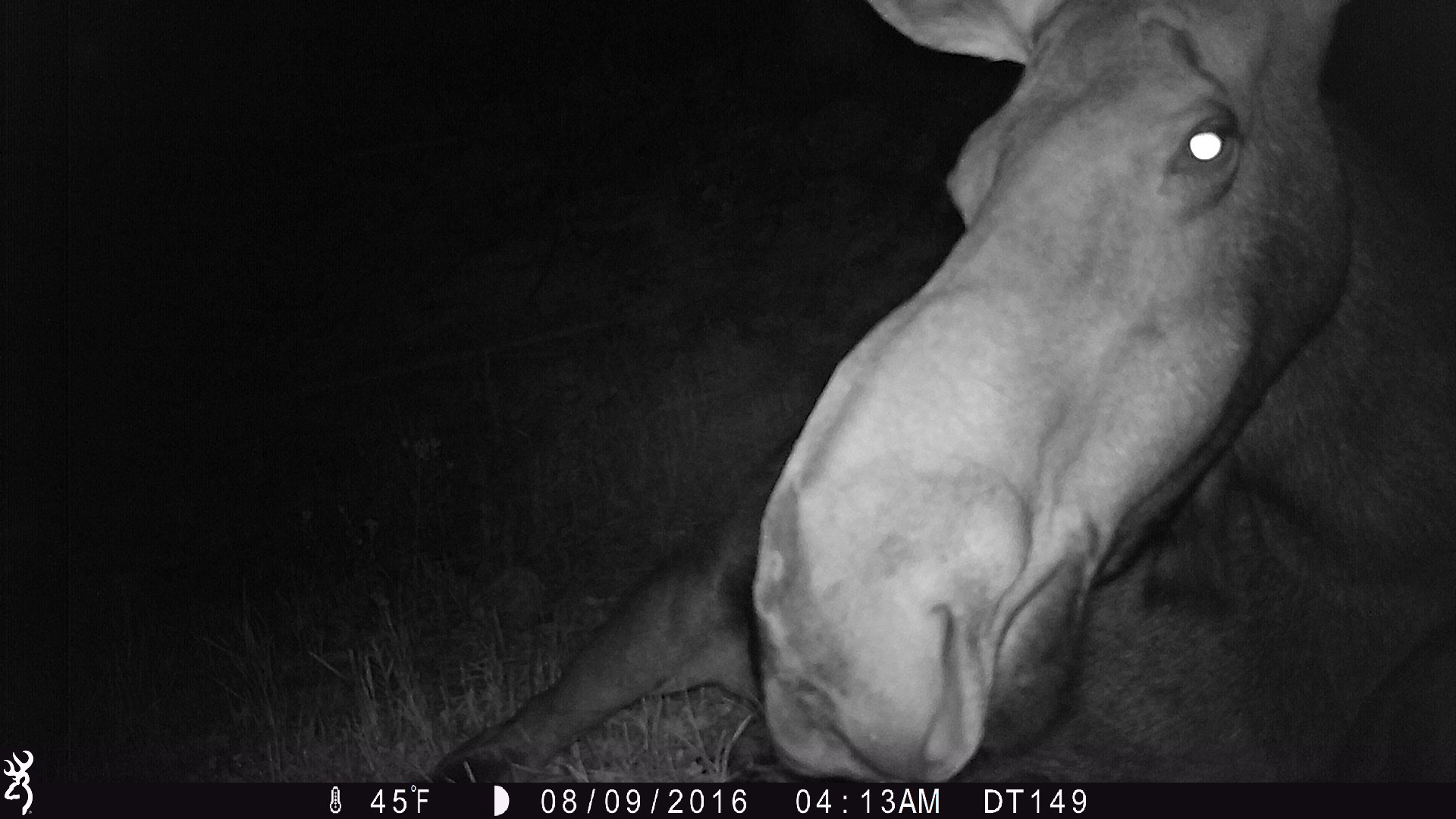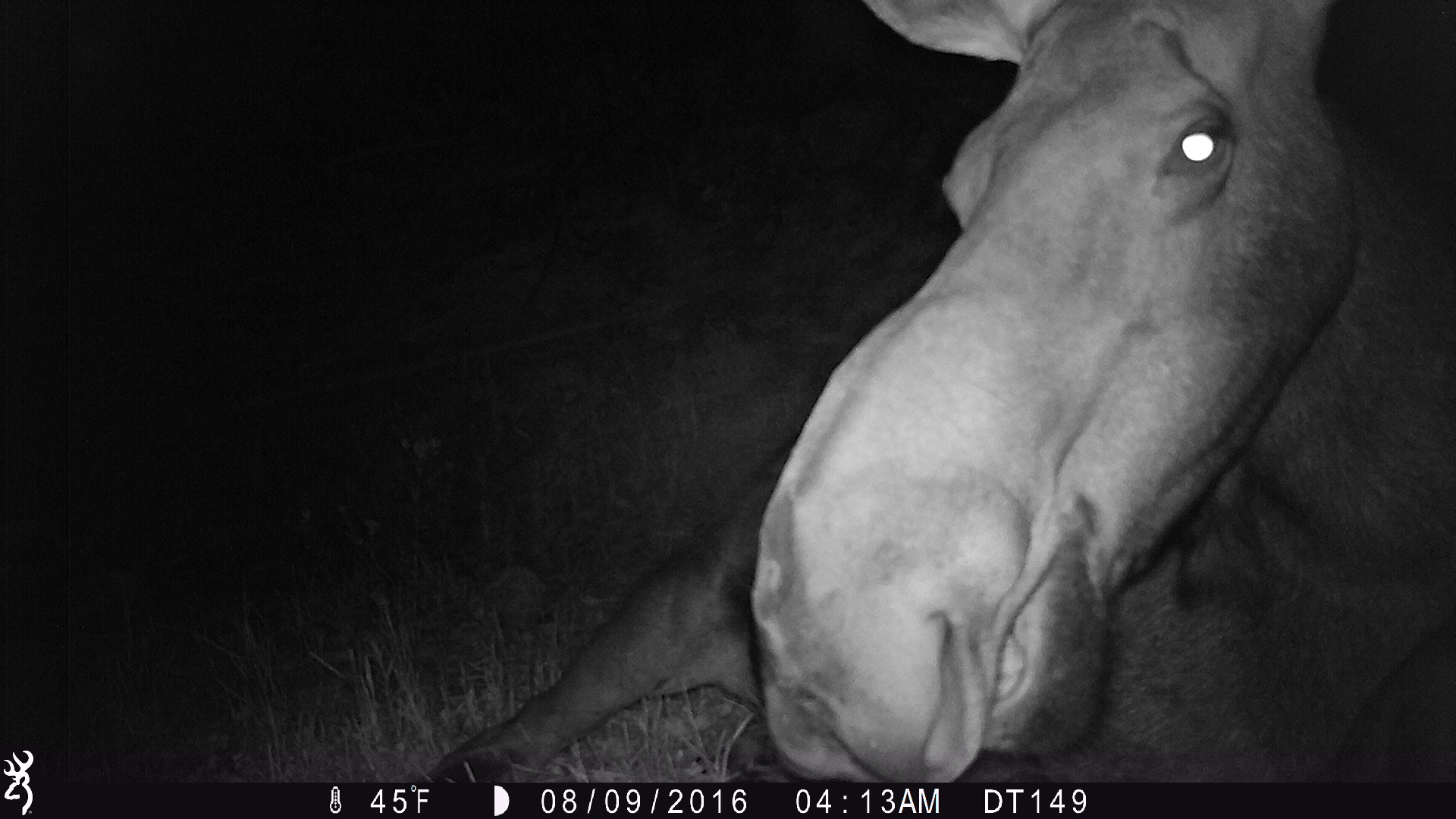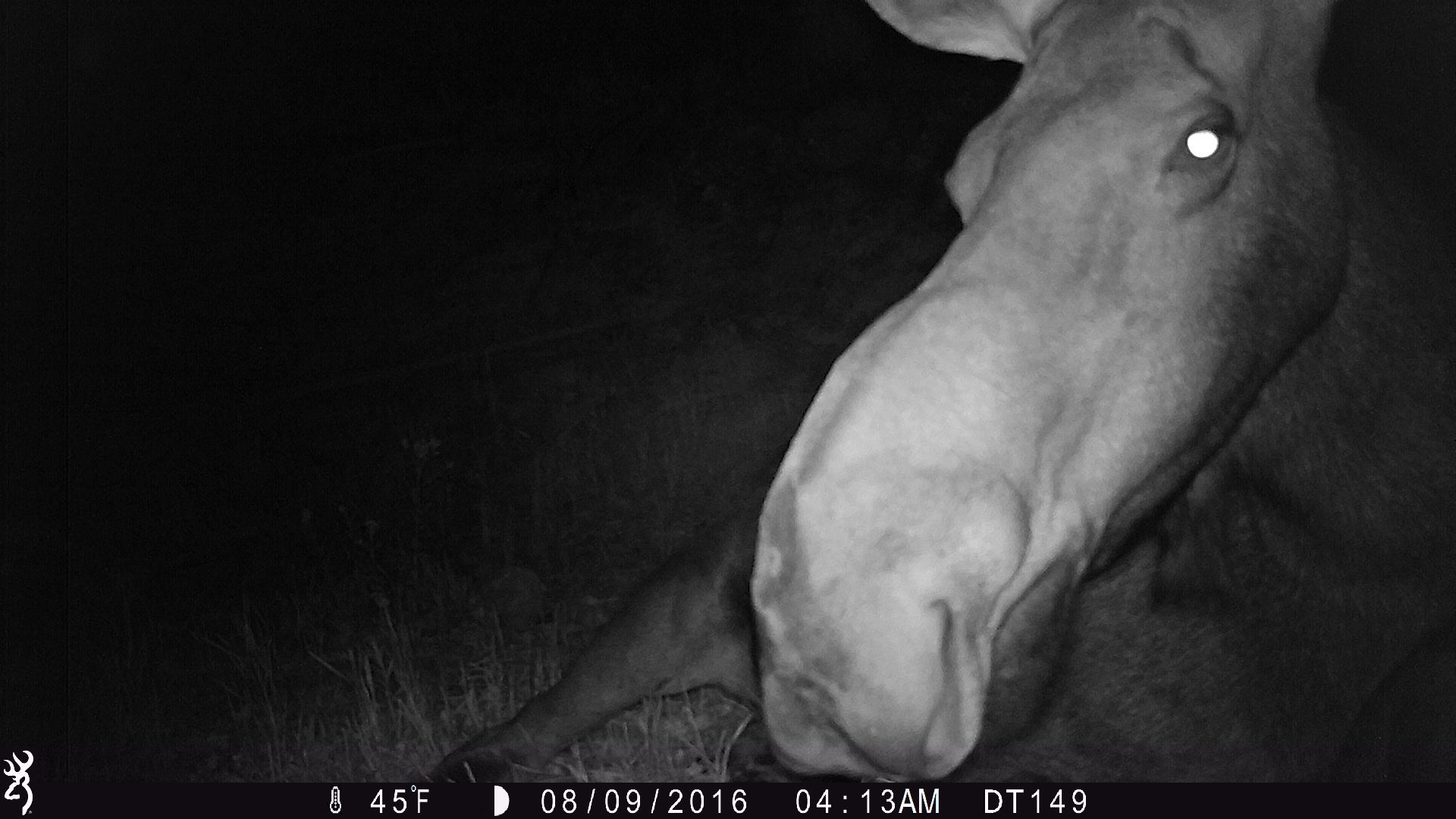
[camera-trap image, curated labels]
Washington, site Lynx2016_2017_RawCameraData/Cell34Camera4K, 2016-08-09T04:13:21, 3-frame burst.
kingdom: Animalia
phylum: Chordata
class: Mammalia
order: Artiodactyla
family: Cervidae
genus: Alces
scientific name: Alces alces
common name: moose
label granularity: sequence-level